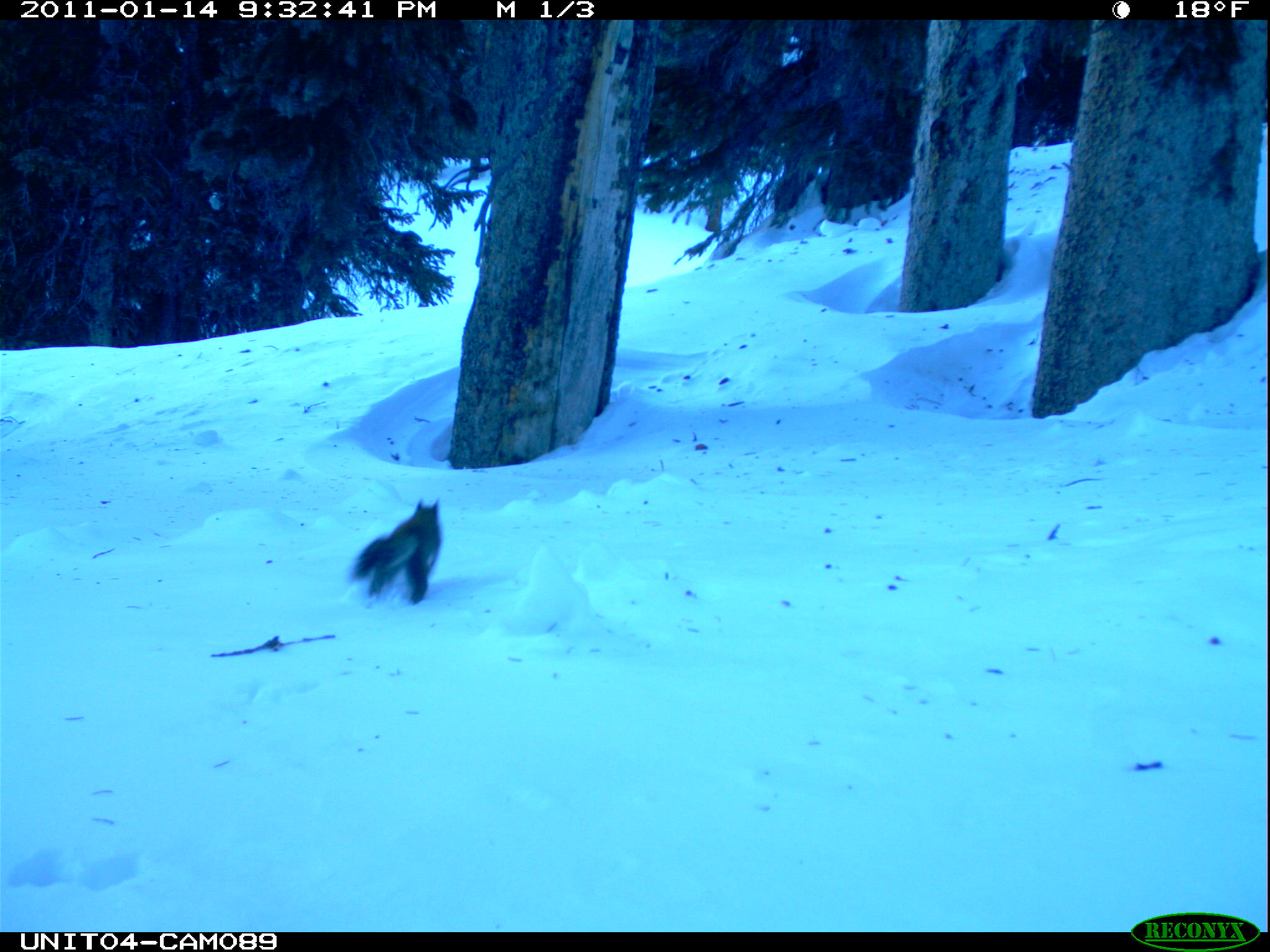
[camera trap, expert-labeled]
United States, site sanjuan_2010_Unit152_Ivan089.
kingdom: Animalia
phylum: Chordata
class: Mammalia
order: Rodentia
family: Sciuridae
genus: Tamiasciurus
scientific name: Tamiasciurus hudsonicus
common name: american red squirrel